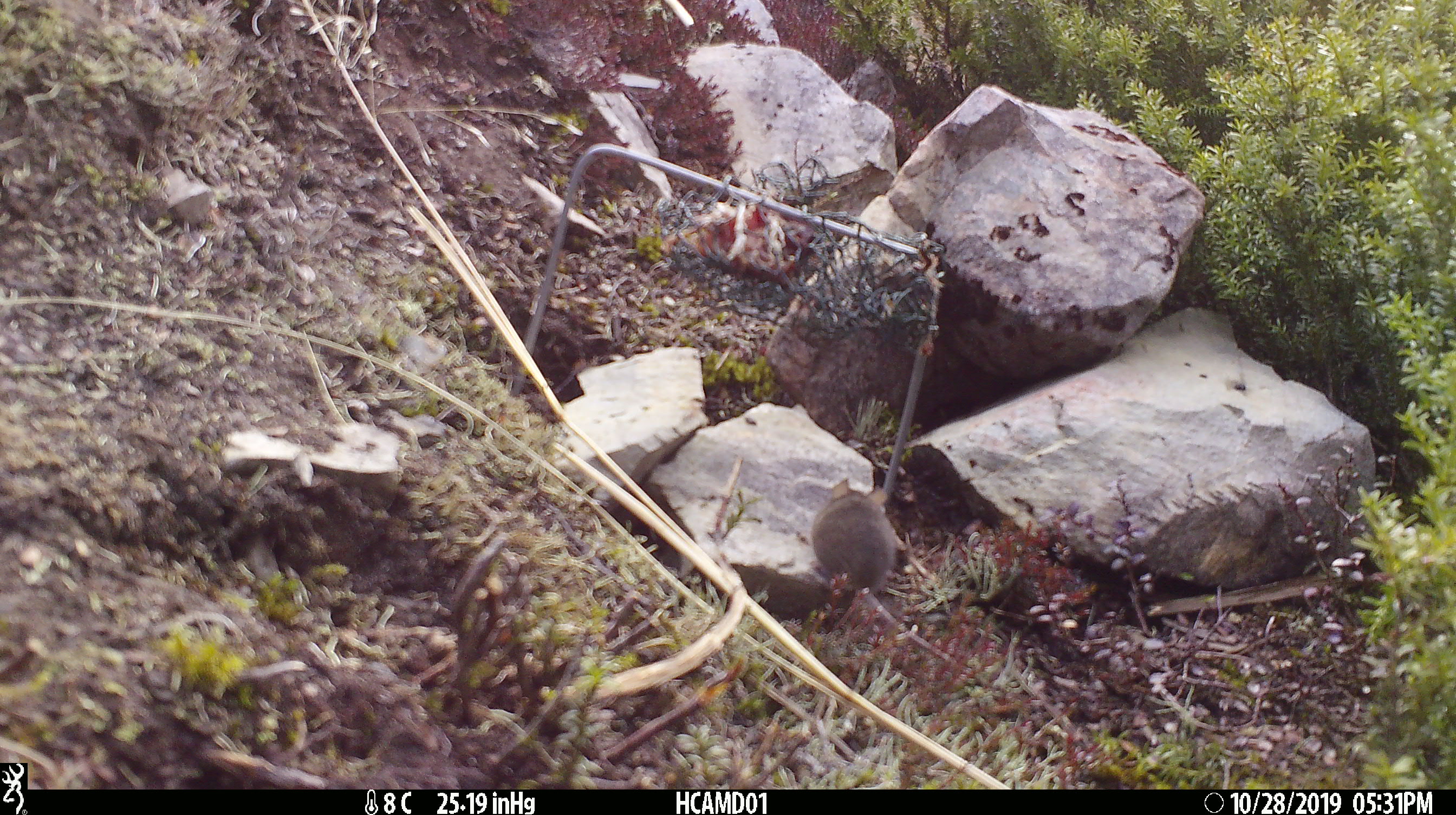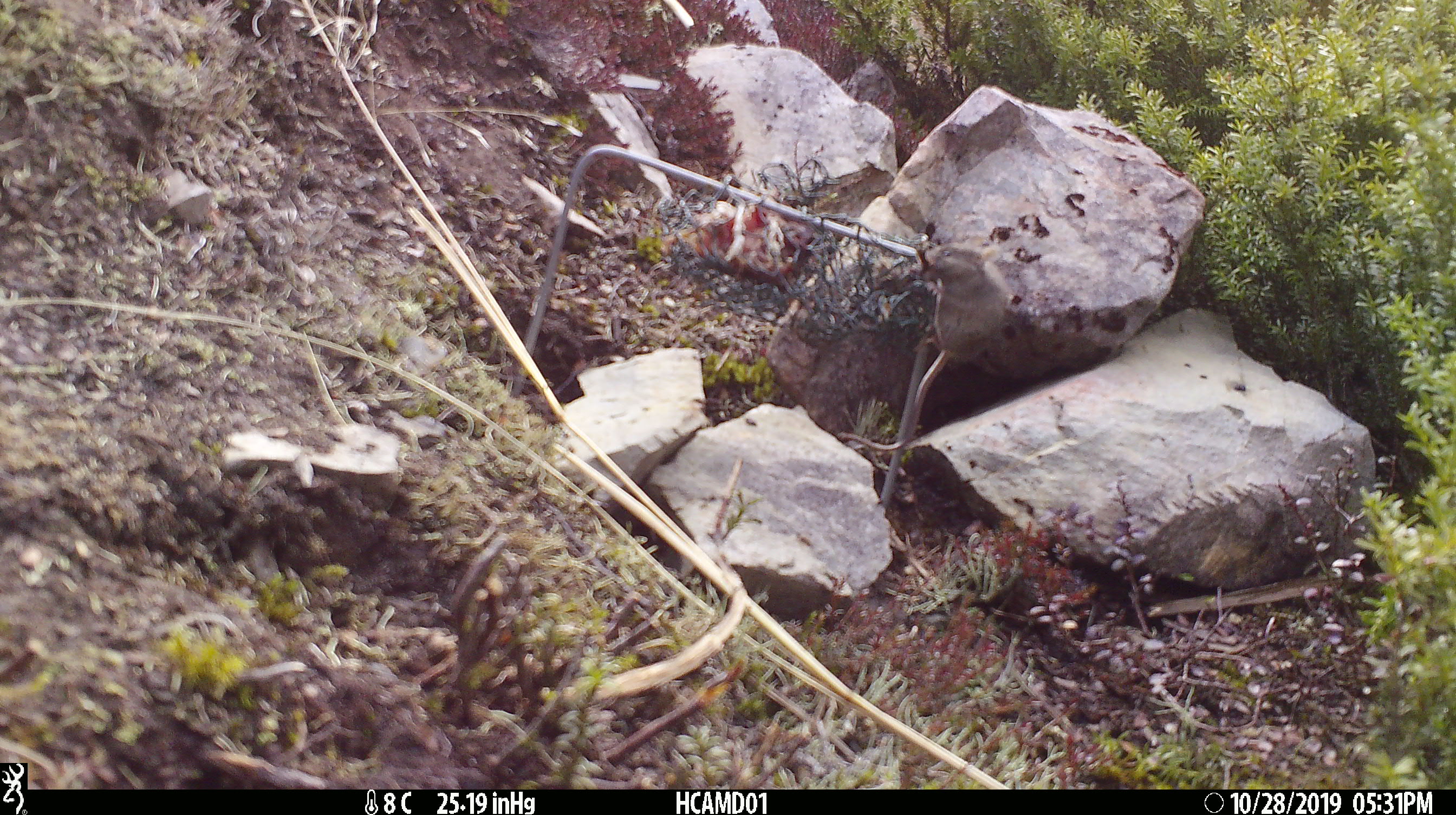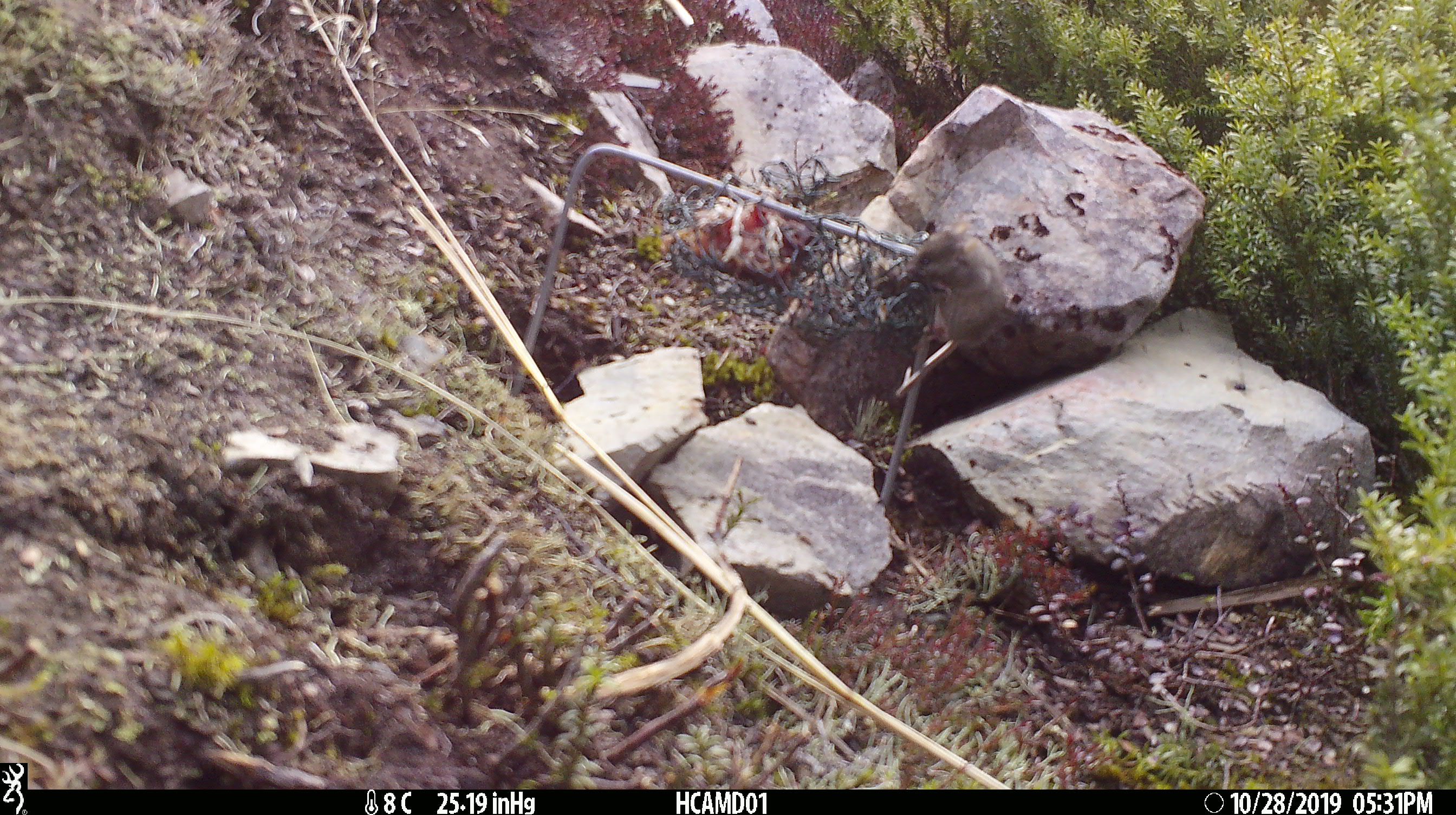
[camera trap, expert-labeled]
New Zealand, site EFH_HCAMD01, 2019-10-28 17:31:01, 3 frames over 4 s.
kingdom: Animalia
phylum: Chordata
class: Mammalia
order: Rodentia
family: Muridae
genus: Mus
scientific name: Mus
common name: mouse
Mouse (Mus).